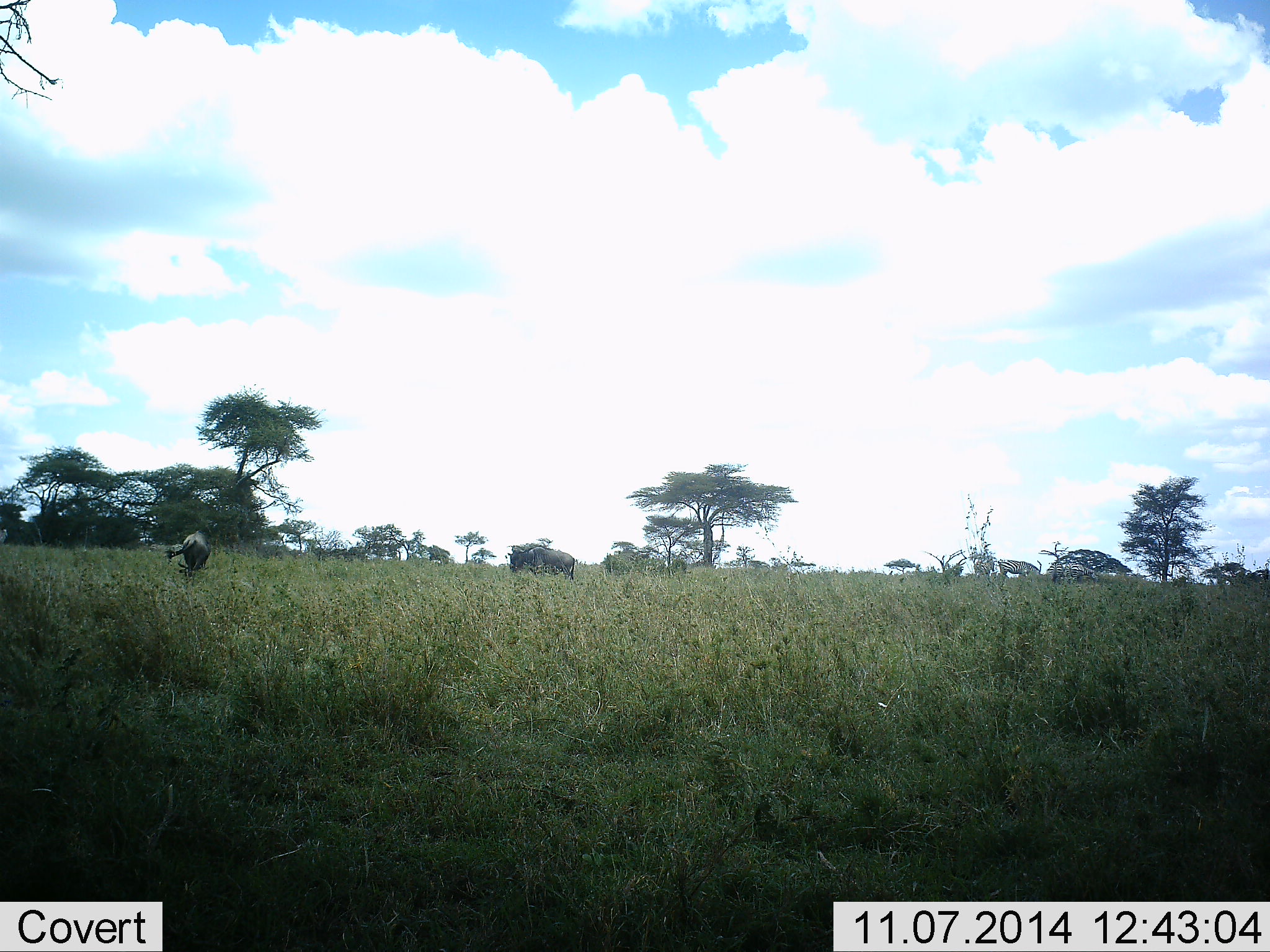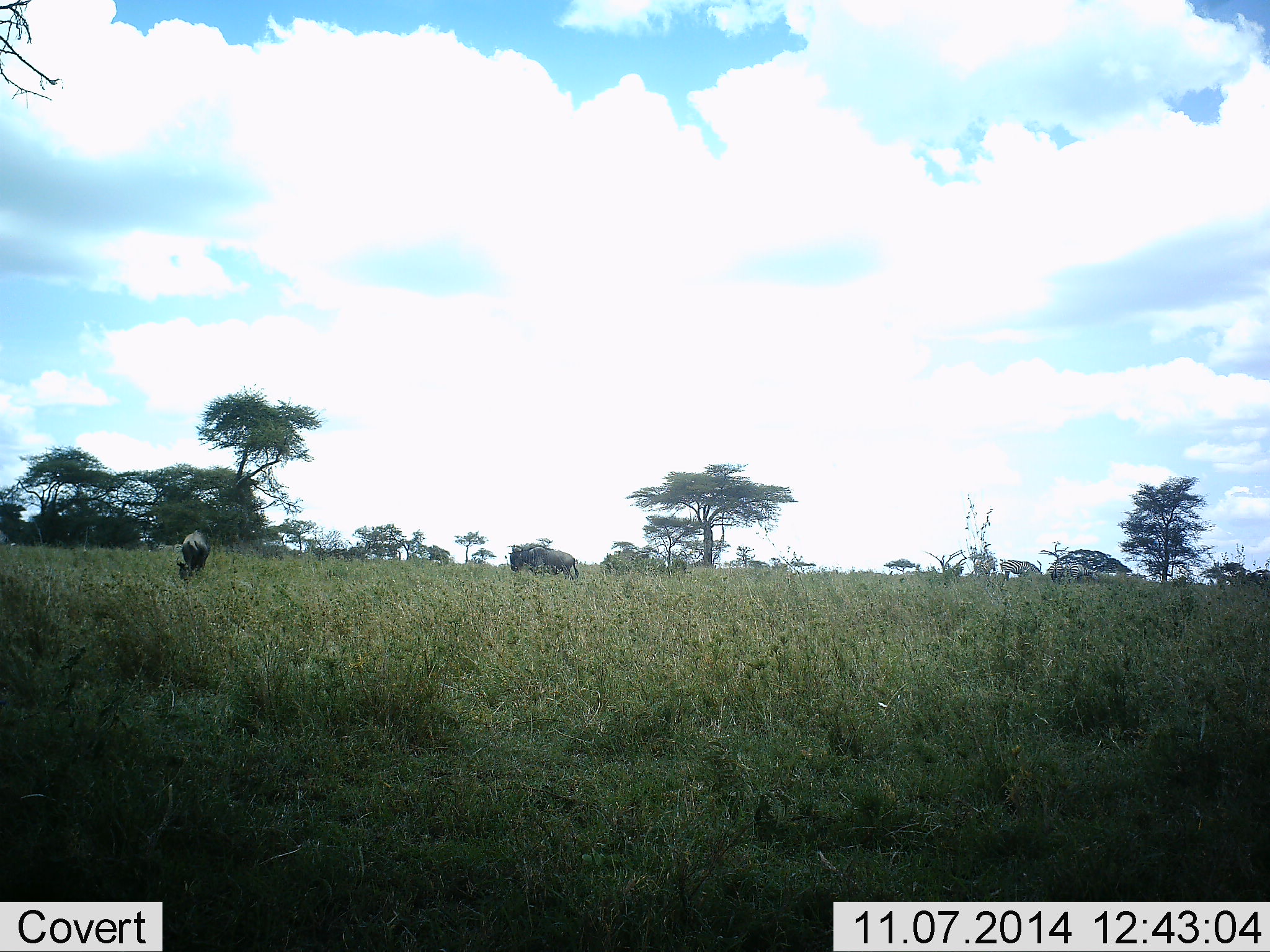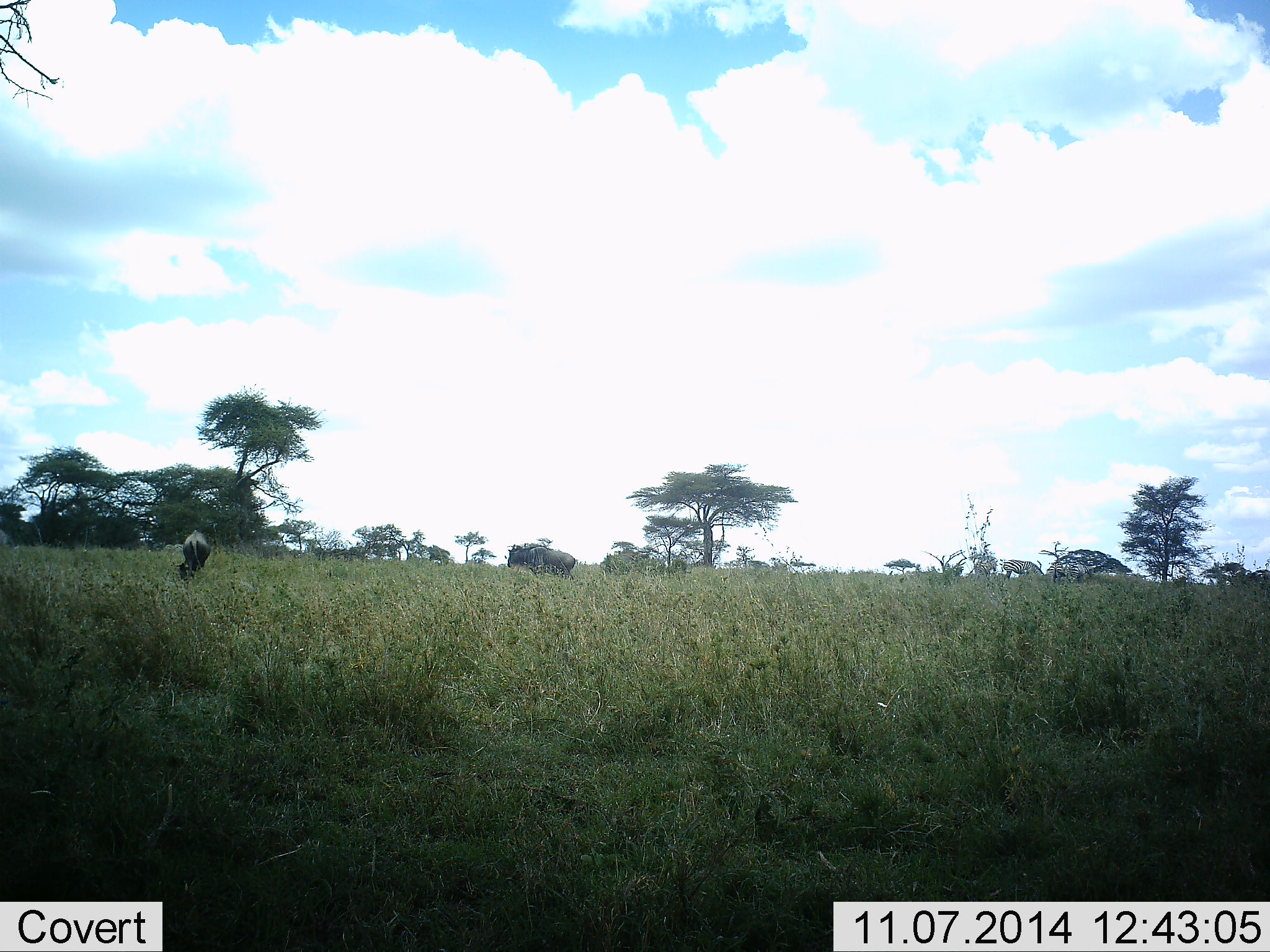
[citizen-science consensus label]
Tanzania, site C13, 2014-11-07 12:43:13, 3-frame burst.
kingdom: Animalia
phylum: Chordata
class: Mammalia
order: Artiodactyla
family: Bovidae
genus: Connochaetes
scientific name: Connochaetes taurinus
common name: blue wildebeest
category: wildebeest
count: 4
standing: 38%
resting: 8%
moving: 0%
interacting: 0%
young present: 0%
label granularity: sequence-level